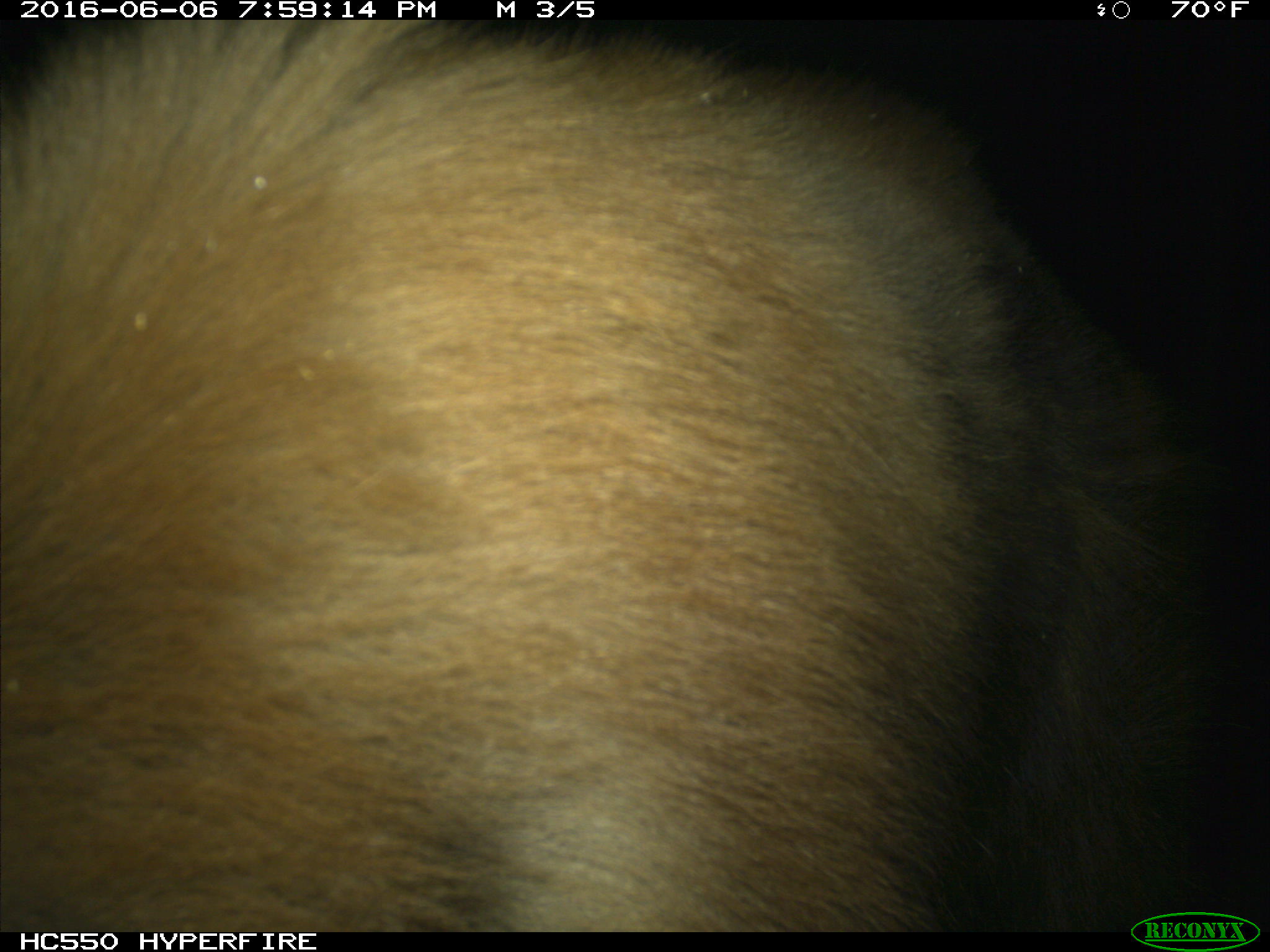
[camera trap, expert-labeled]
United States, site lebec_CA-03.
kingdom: Animalia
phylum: Chordata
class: Mammalia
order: Carnivora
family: Ursidae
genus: Ursus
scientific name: Ursus americanus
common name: american black bear